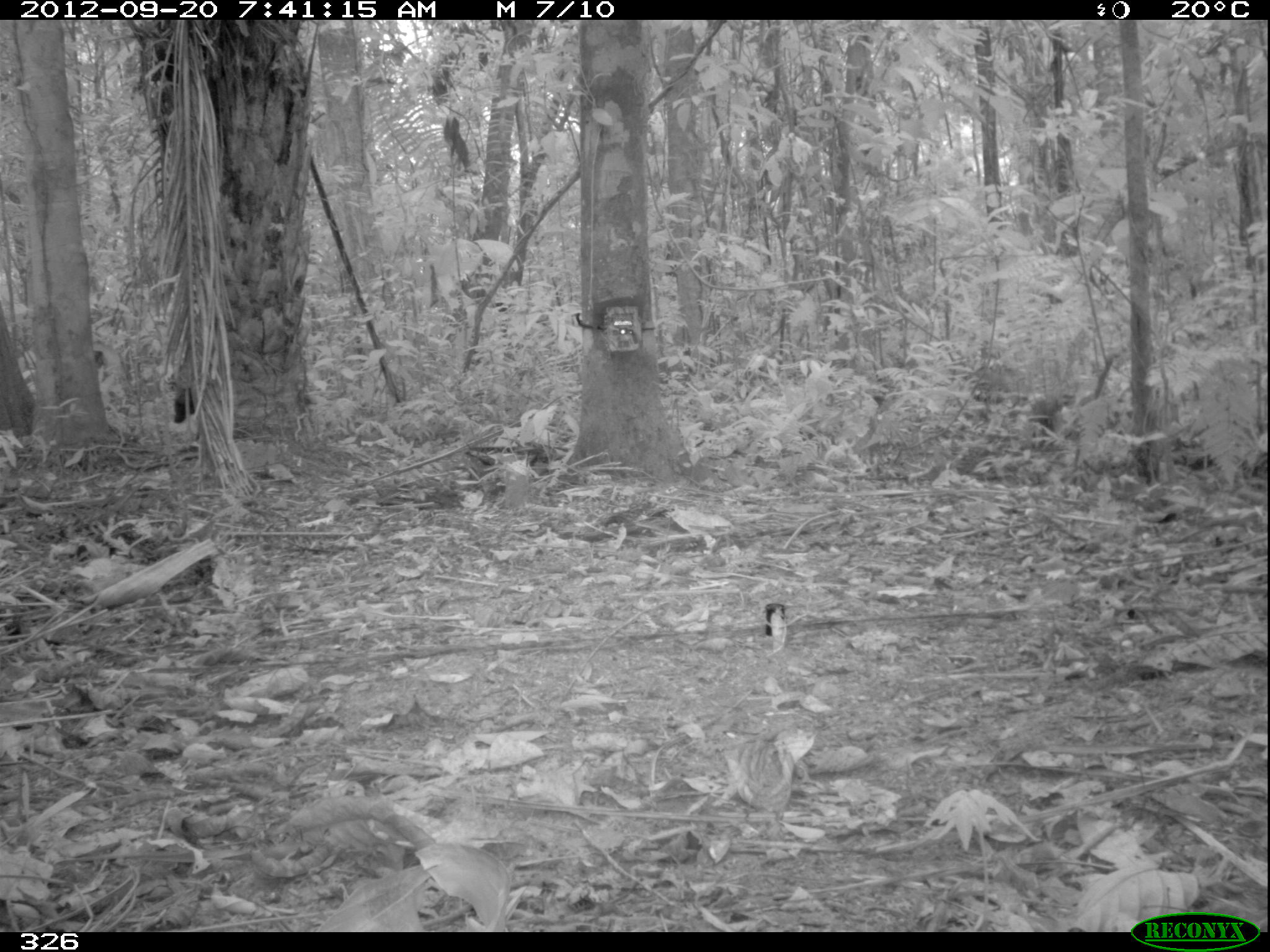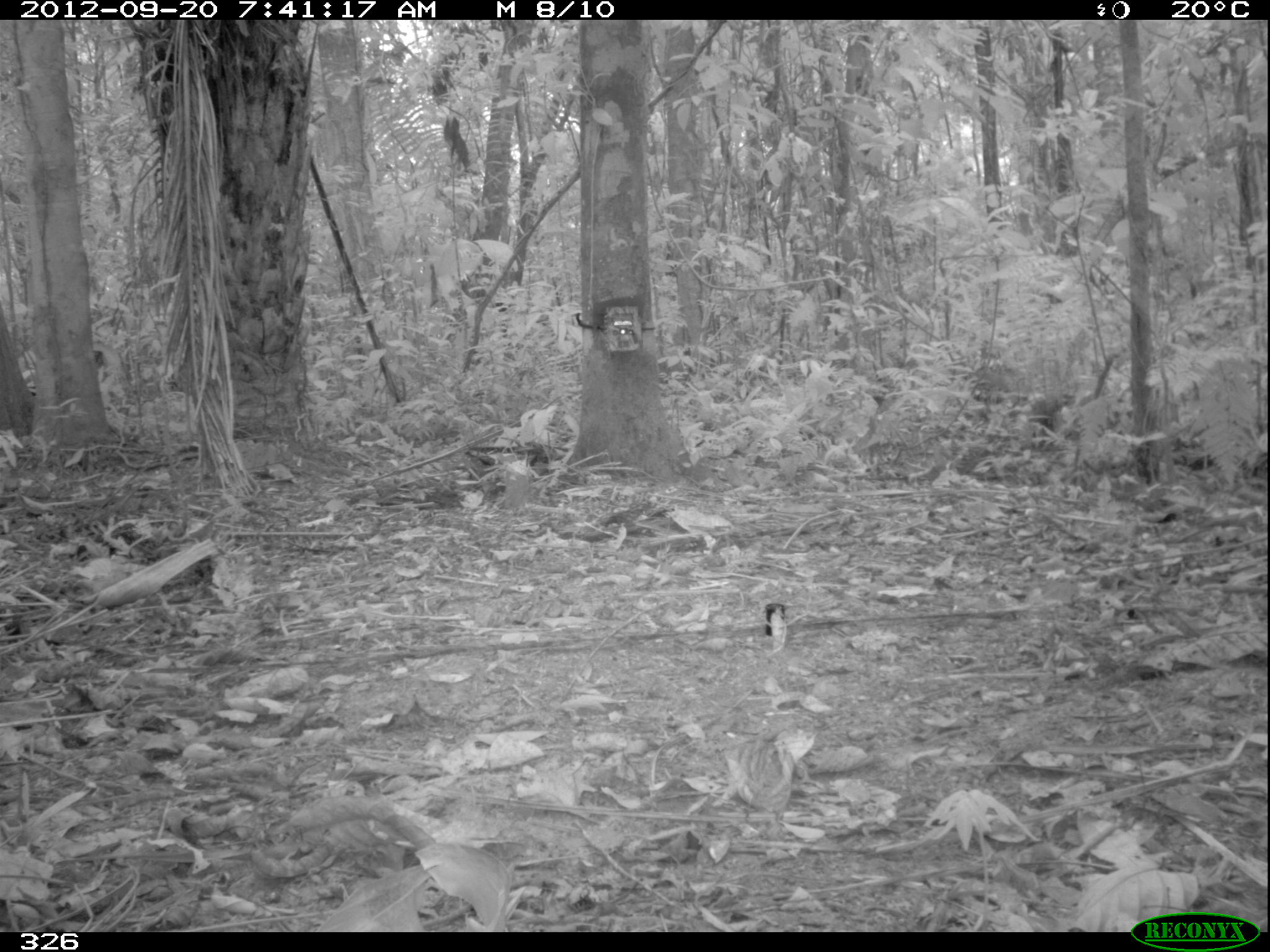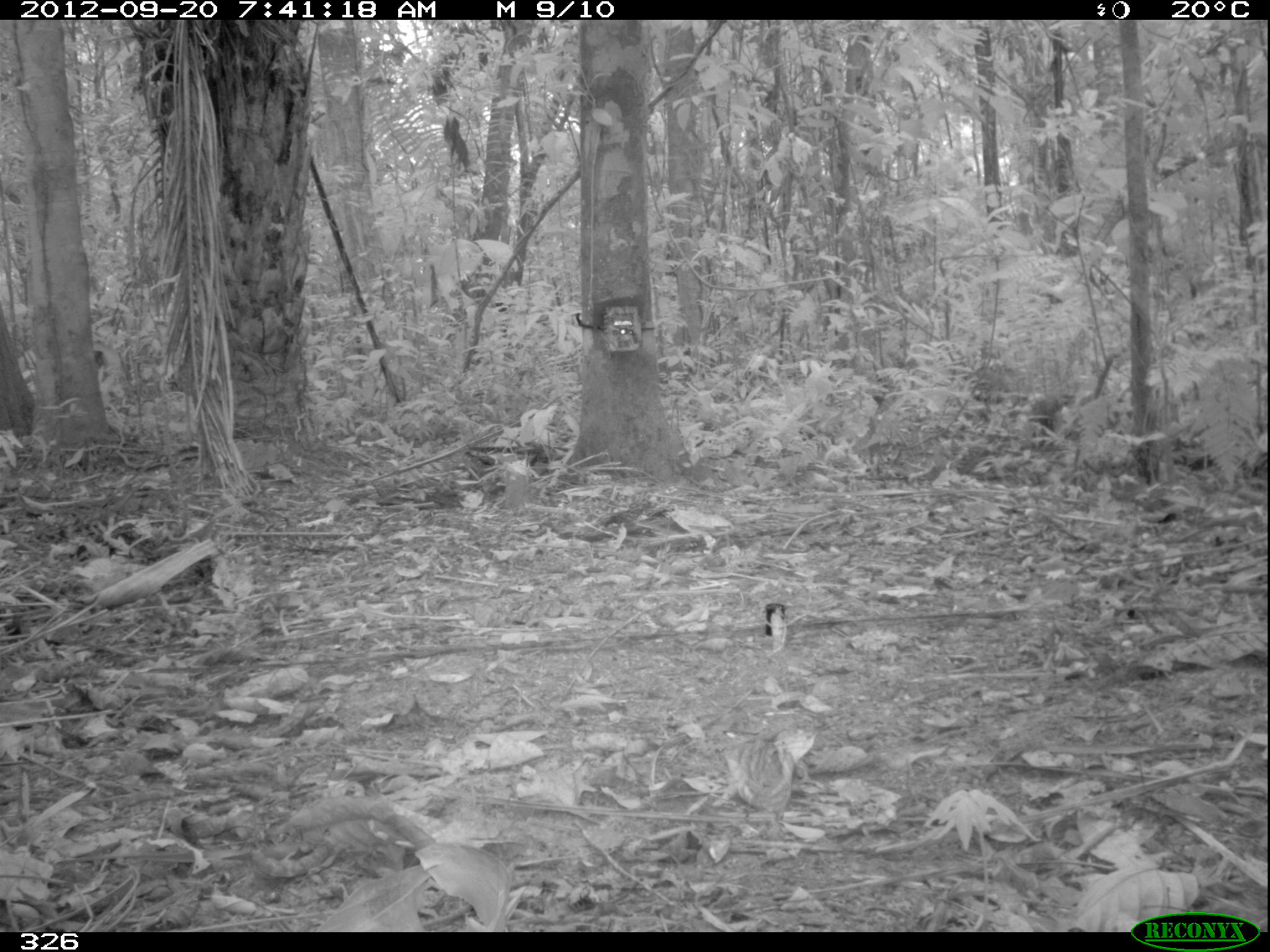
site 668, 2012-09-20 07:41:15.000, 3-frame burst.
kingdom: Animalia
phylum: Chordata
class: Mammalia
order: Carnivora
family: Canidae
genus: Atelocynus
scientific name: Atelocynus microtis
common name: short-eared dog